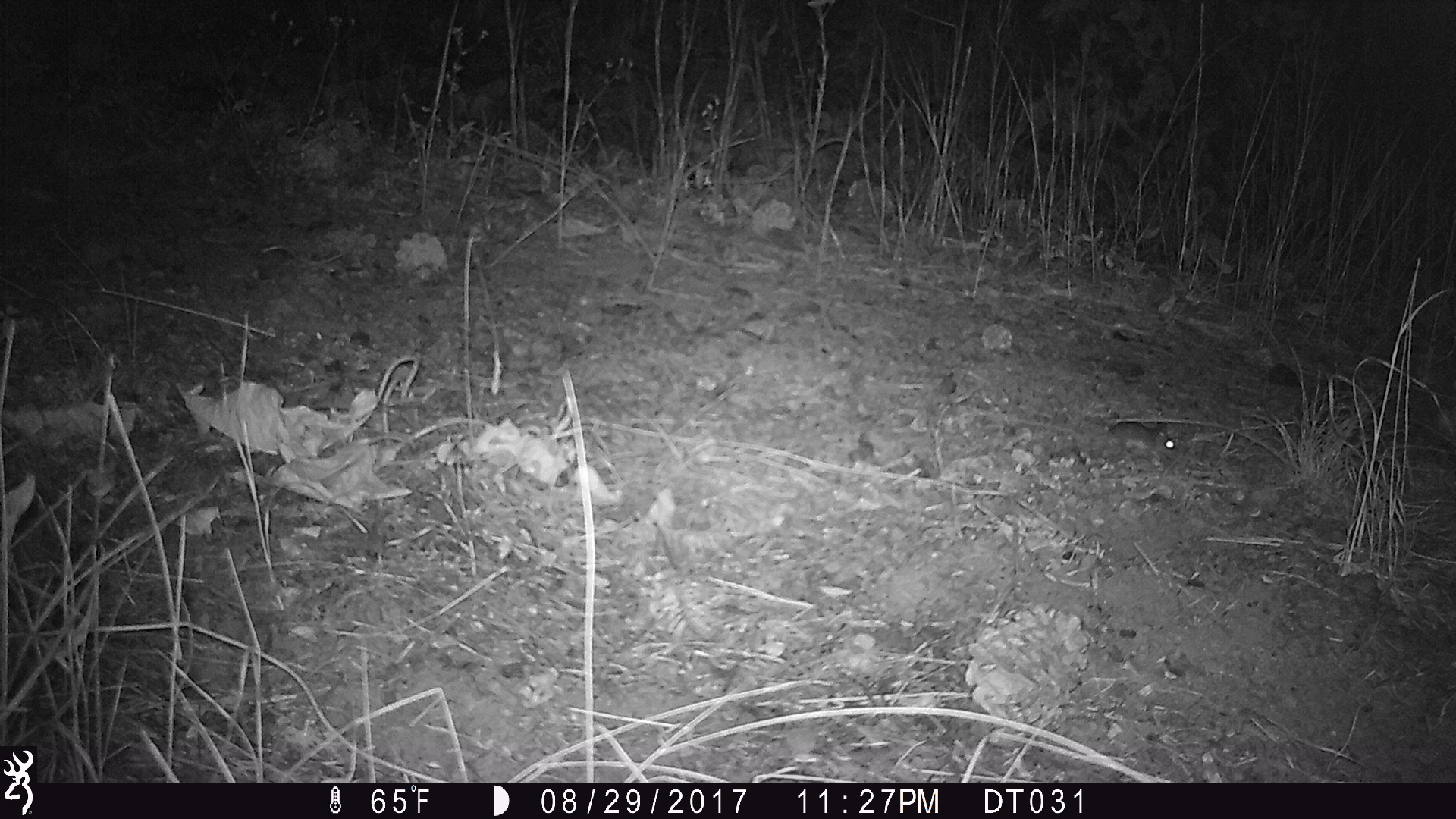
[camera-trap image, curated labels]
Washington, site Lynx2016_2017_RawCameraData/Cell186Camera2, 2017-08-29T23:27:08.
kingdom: Animalia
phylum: Chordata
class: Mammalia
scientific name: Mammalia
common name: small mammal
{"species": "small mammal (Mammalia)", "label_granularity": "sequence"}